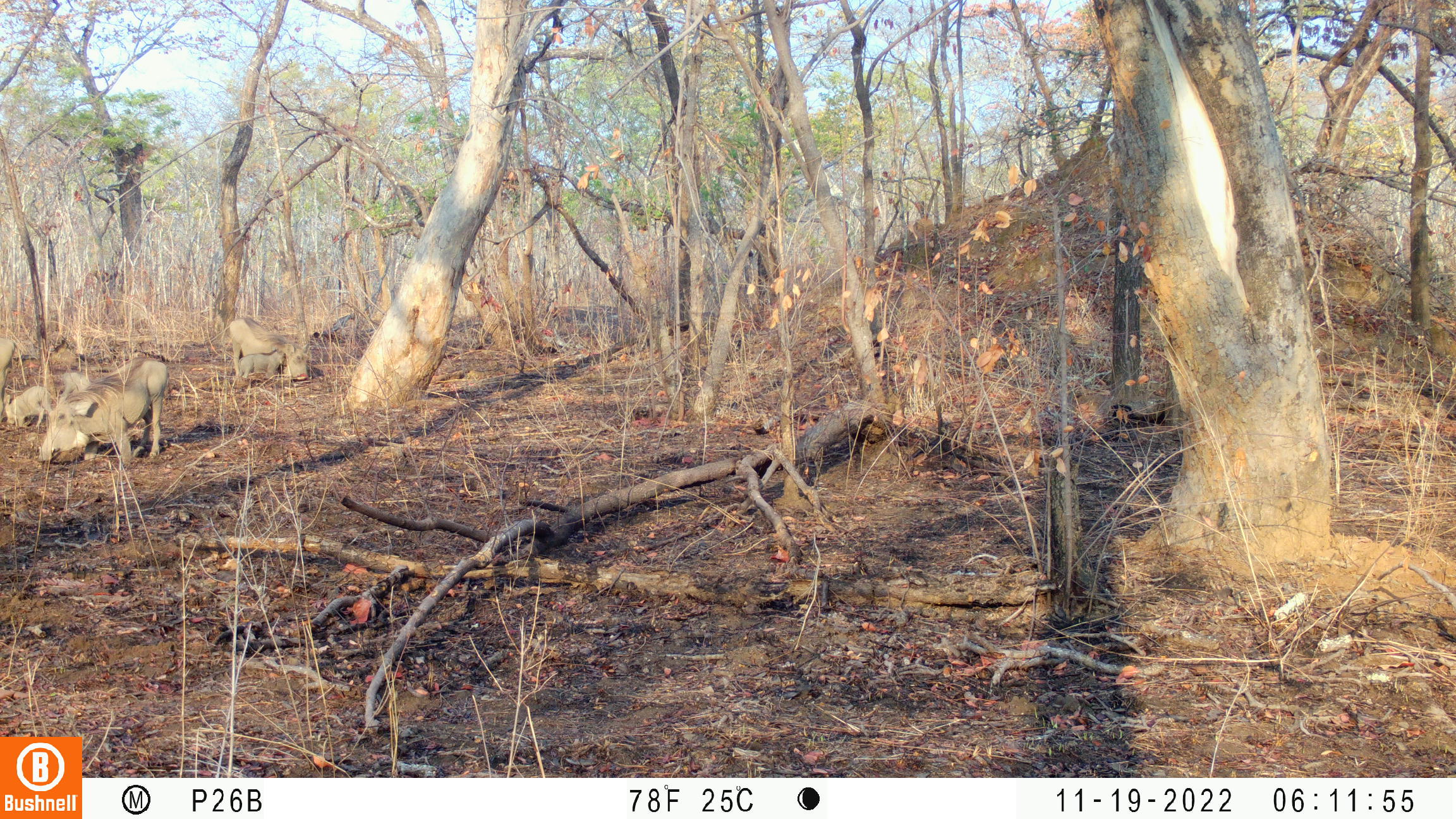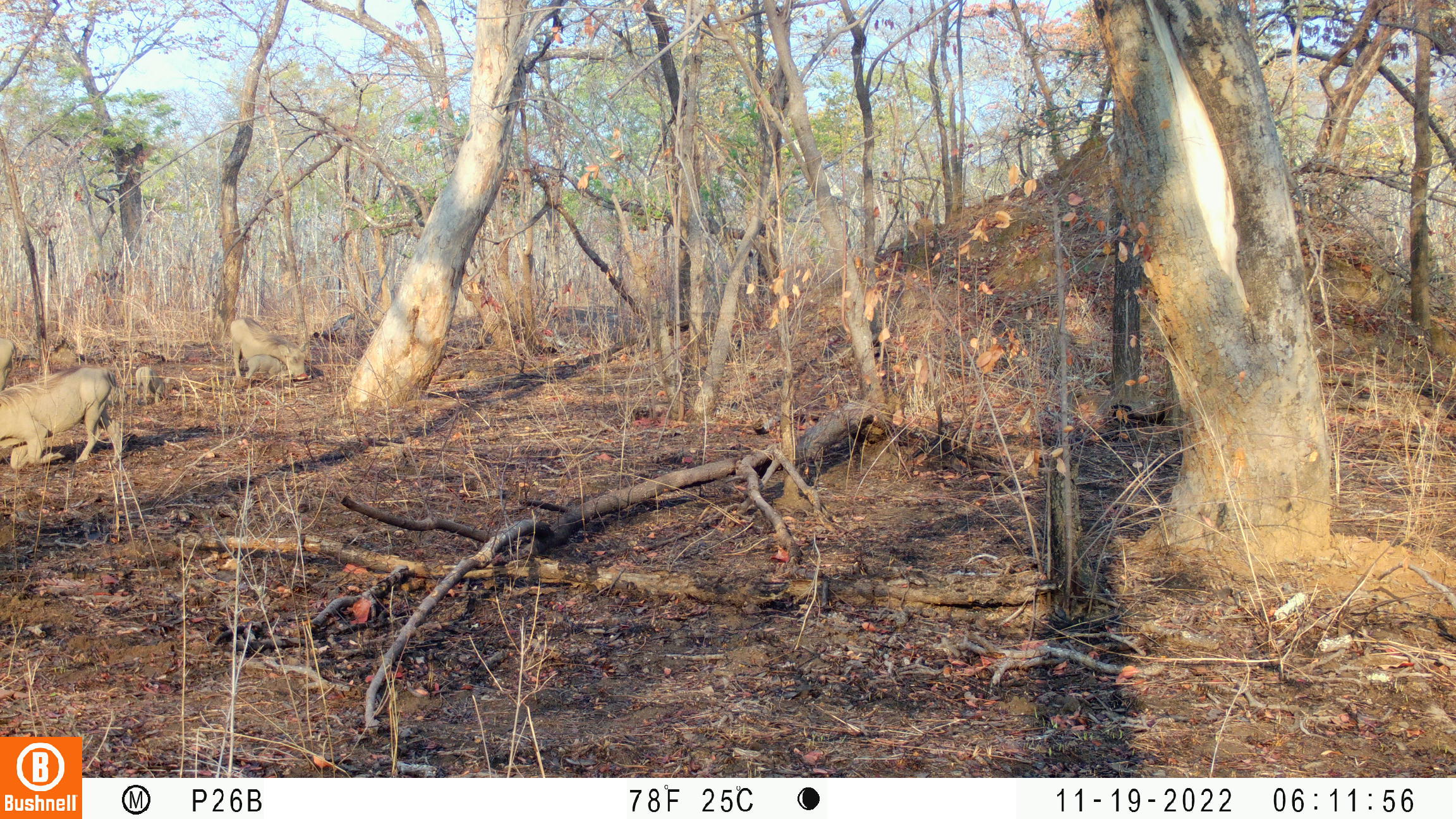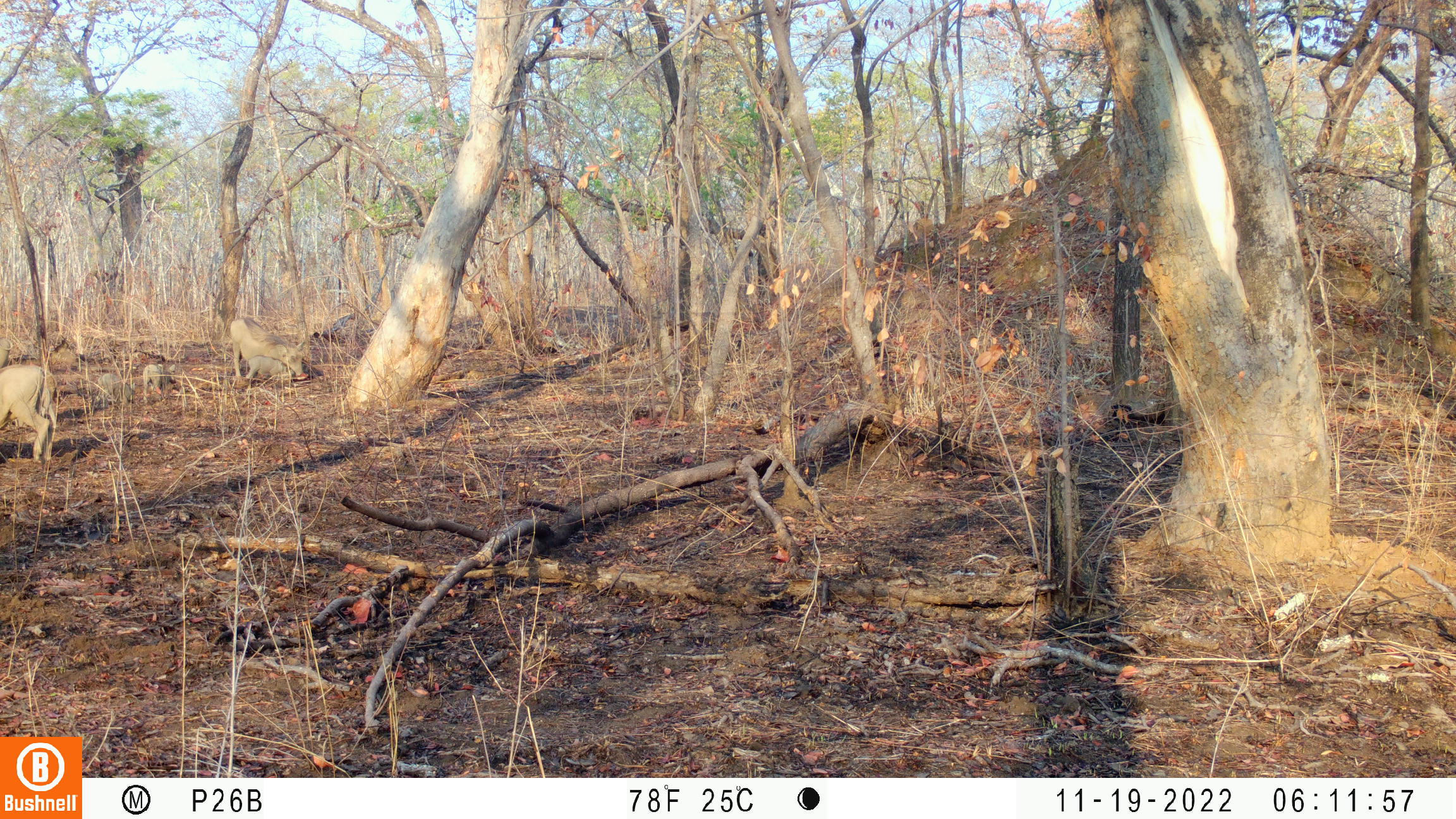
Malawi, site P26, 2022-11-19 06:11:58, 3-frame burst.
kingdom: Animalia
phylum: Chordata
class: Mammalia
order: Artiodactyla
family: Suidae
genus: Phacochoerus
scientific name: Phacochoerus africanus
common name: common warthog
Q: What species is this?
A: Common warthog (Phacochoerus africanus).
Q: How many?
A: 5.